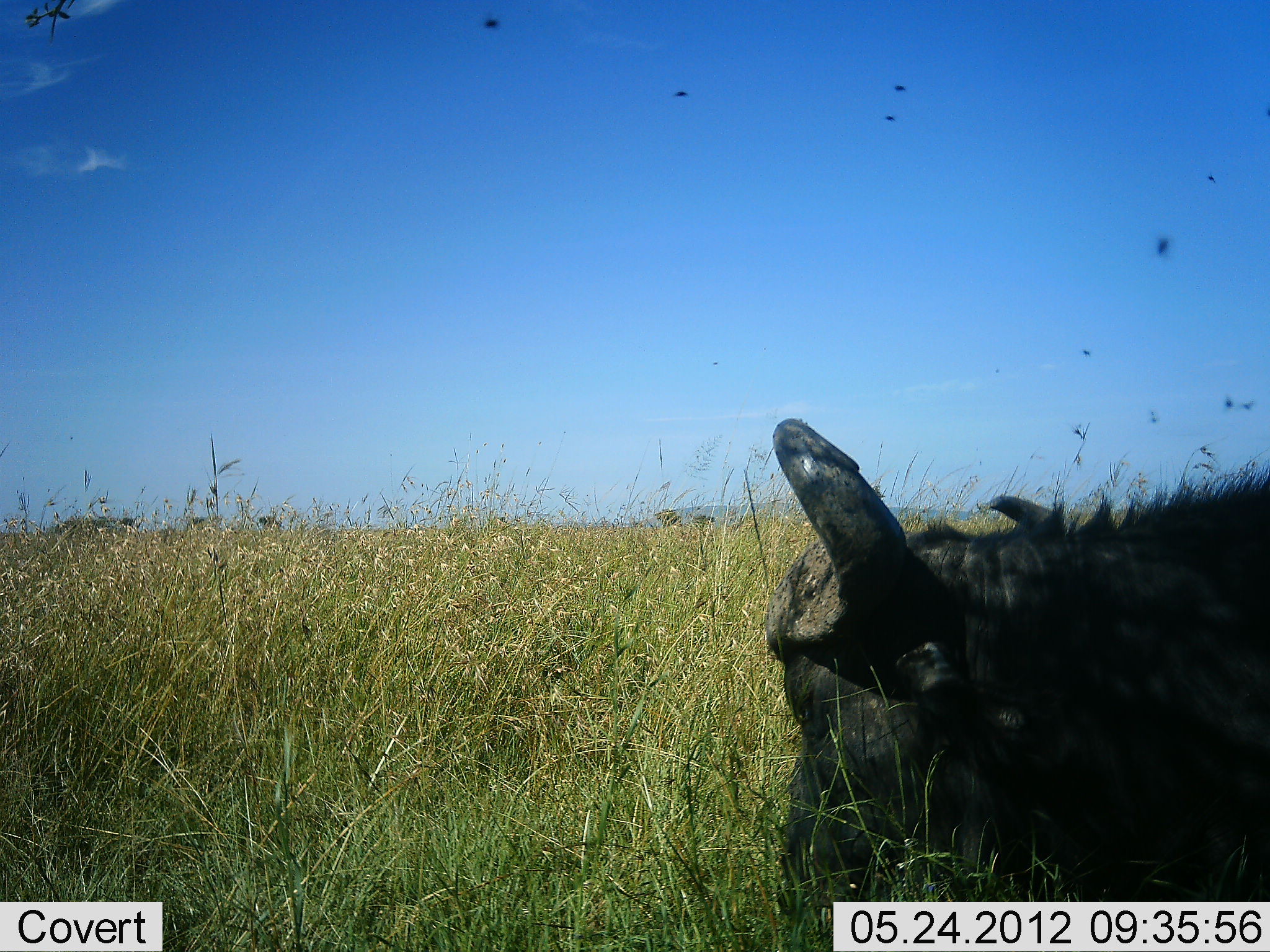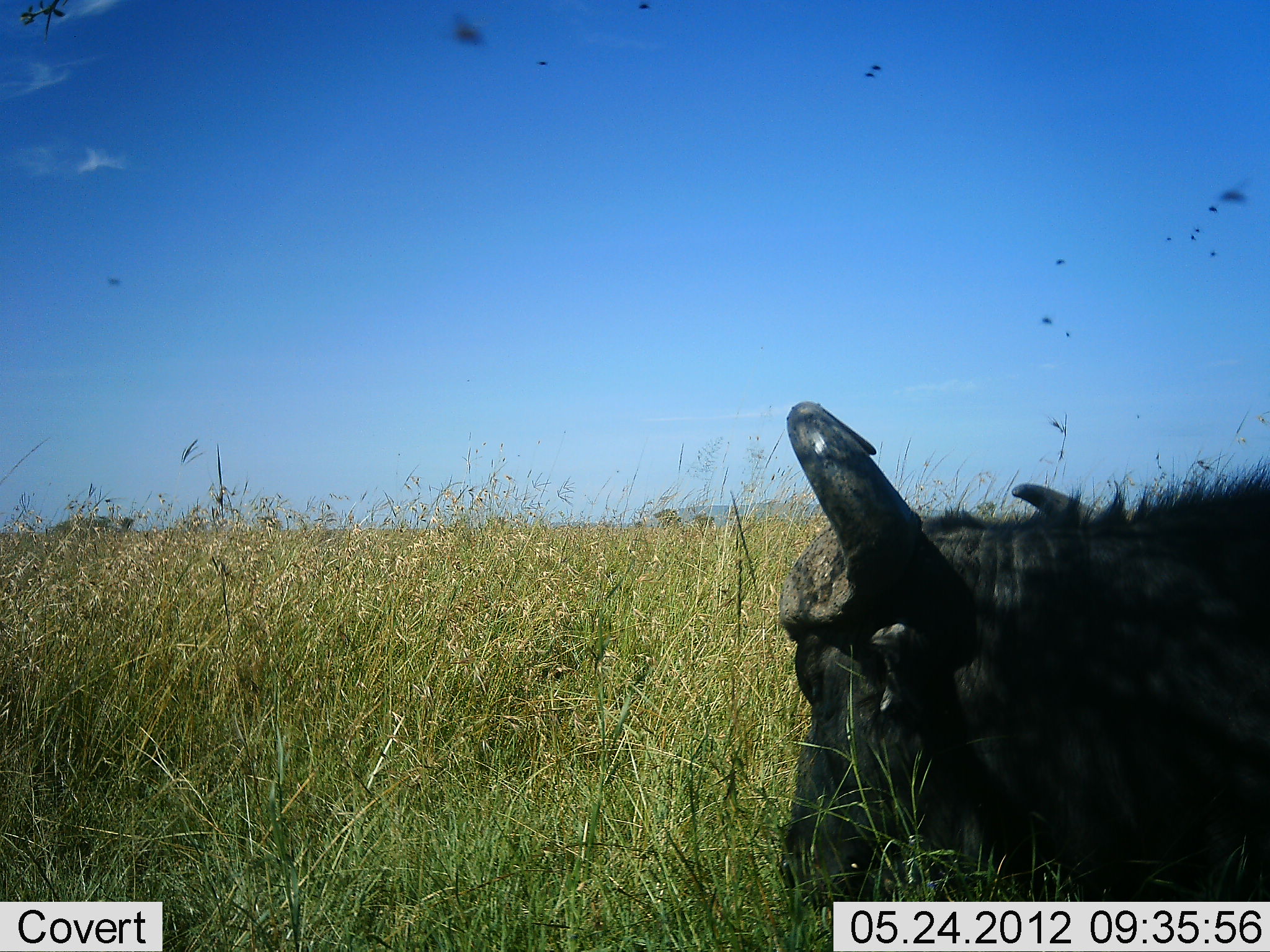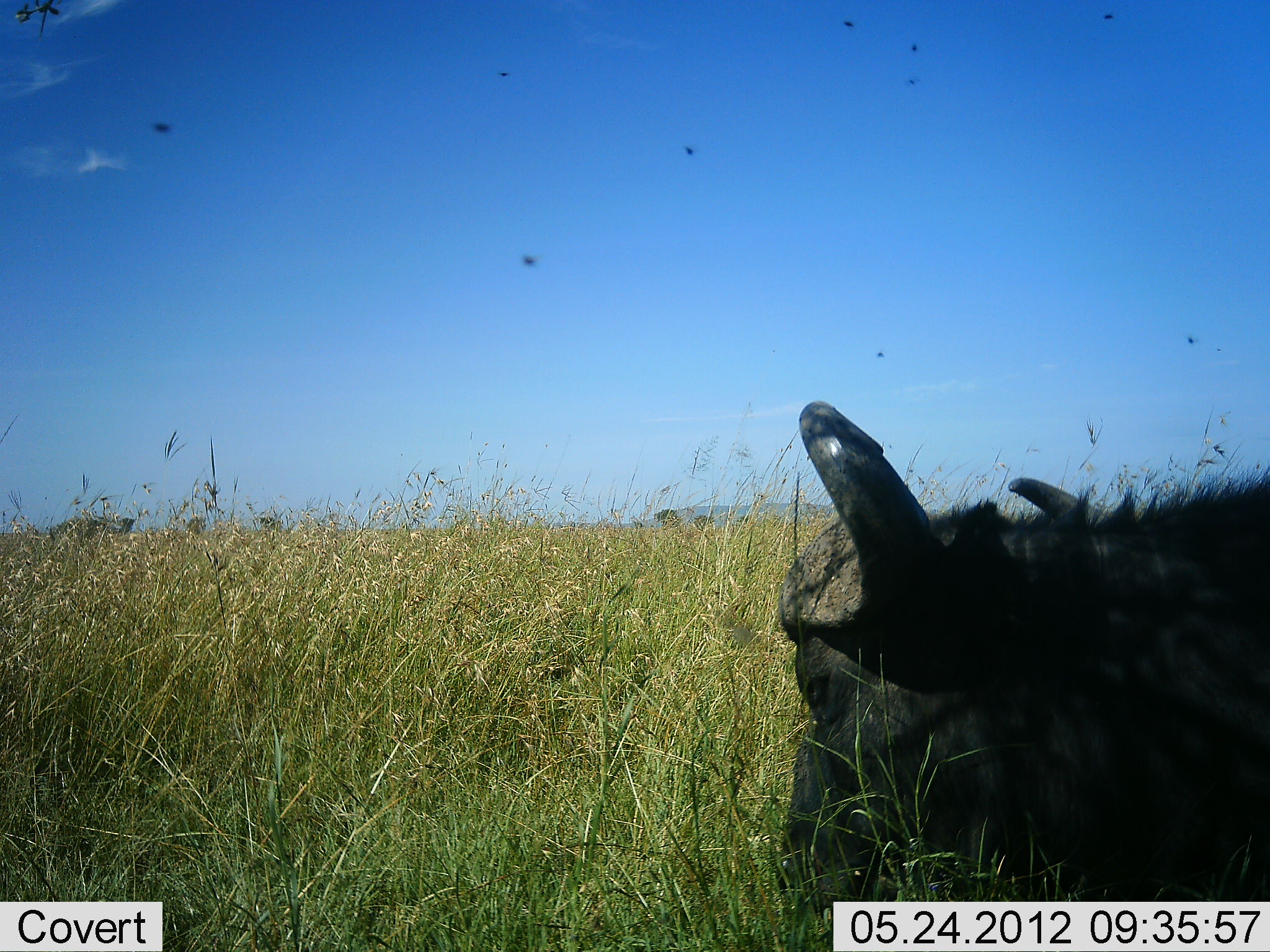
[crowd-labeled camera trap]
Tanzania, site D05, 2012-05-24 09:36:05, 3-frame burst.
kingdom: Animalia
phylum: Chordata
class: Mammalia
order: Artiodactyla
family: Bovidae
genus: Syncerus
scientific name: Syncerus caffer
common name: cape buffalo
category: buffalo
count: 1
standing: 10%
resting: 90%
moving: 0%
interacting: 0%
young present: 0%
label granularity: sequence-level